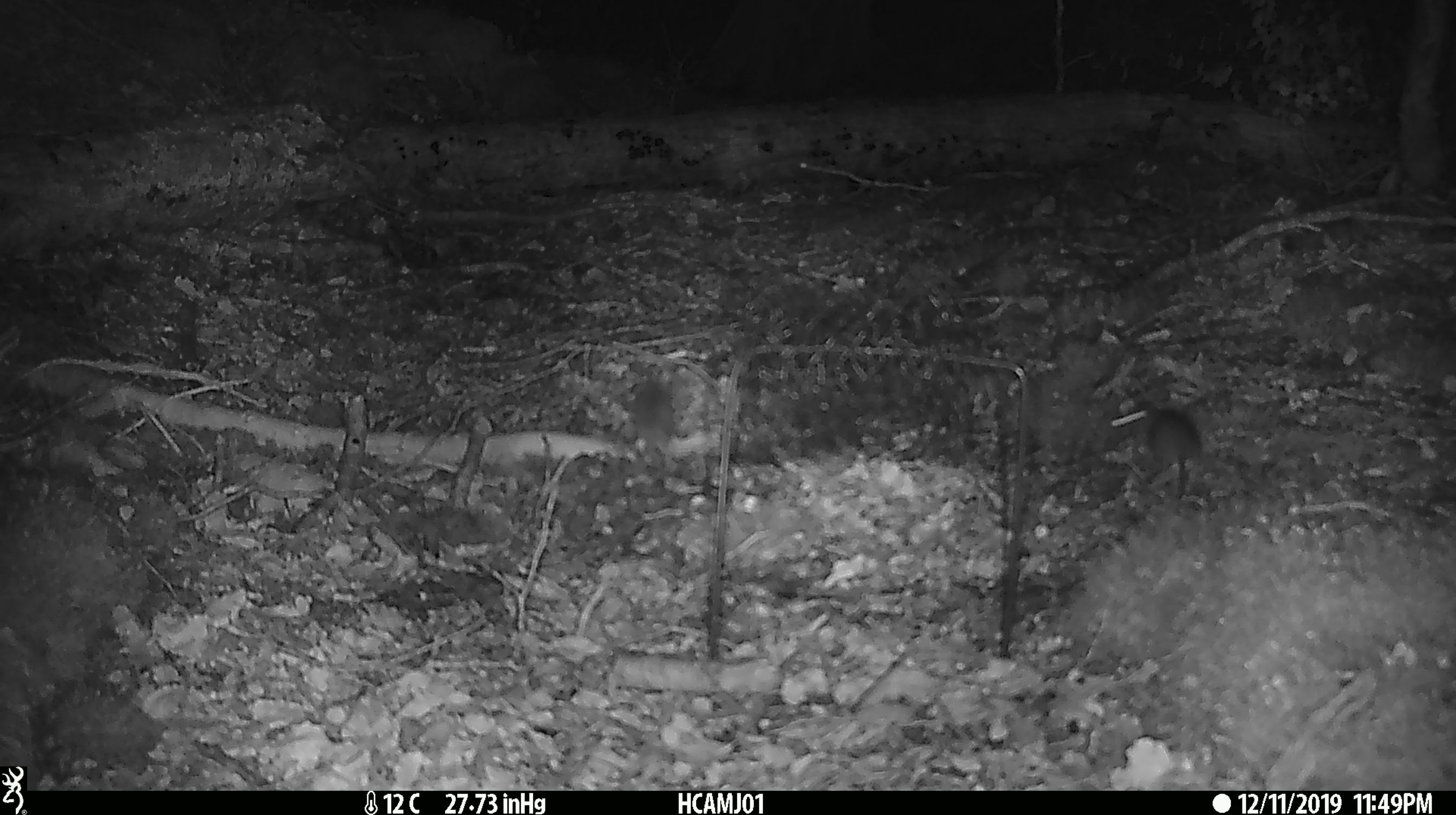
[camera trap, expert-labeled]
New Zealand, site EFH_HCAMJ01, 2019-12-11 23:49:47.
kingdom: Animalia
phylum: Chordata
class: Mammalia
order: Rodentia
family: Muridae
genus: Mus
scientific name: Mus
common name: mouse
Mouse (Mus).